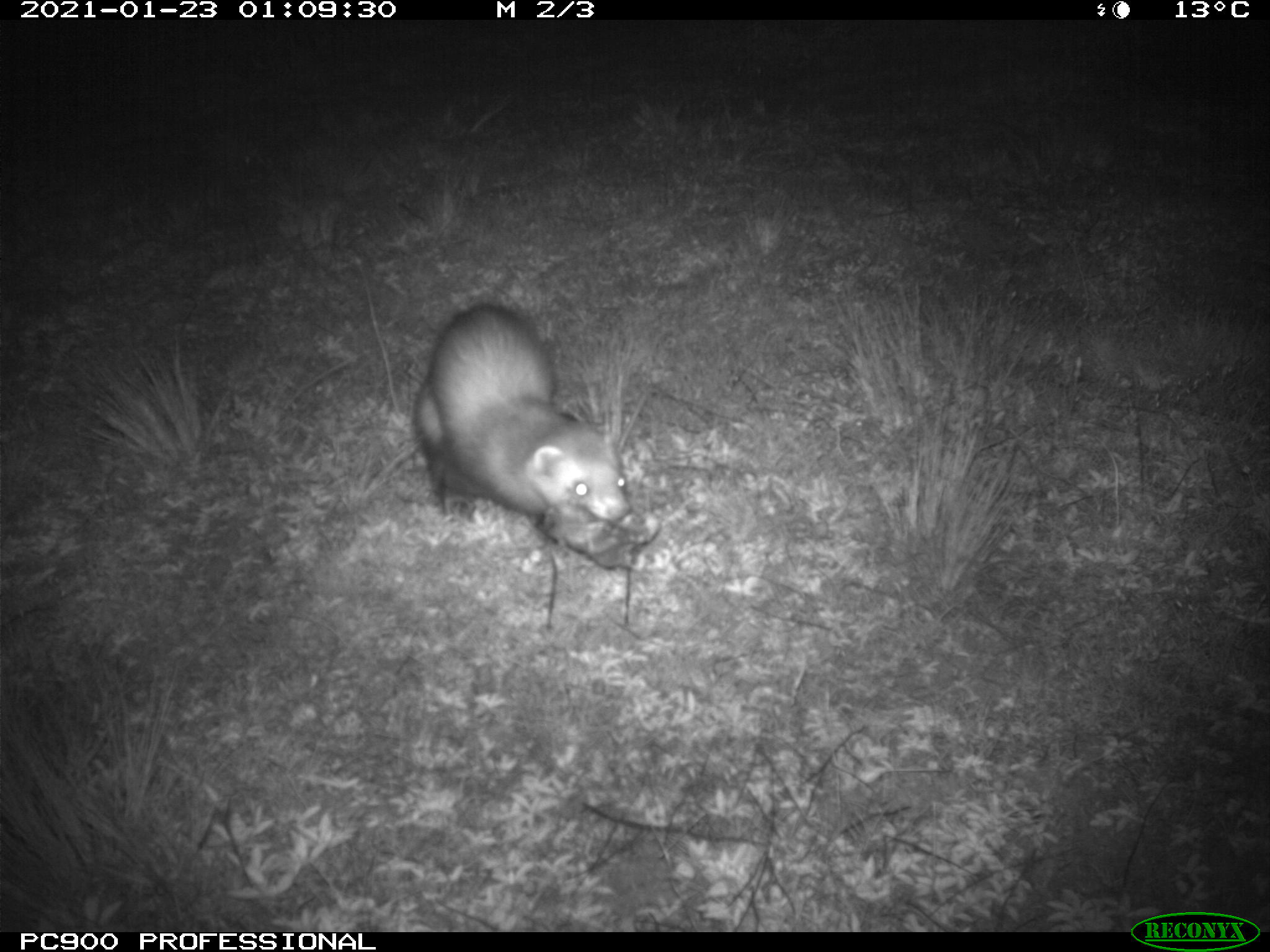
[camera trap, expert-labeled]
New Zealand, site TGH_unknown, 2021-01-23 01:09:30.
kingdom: Animalia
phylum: Chordata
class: Mammalia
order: Carnivora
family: Mustelidae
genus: Mustela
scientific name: Mustela furo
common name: ferret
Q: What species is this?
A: Ferret (Mustela furo).